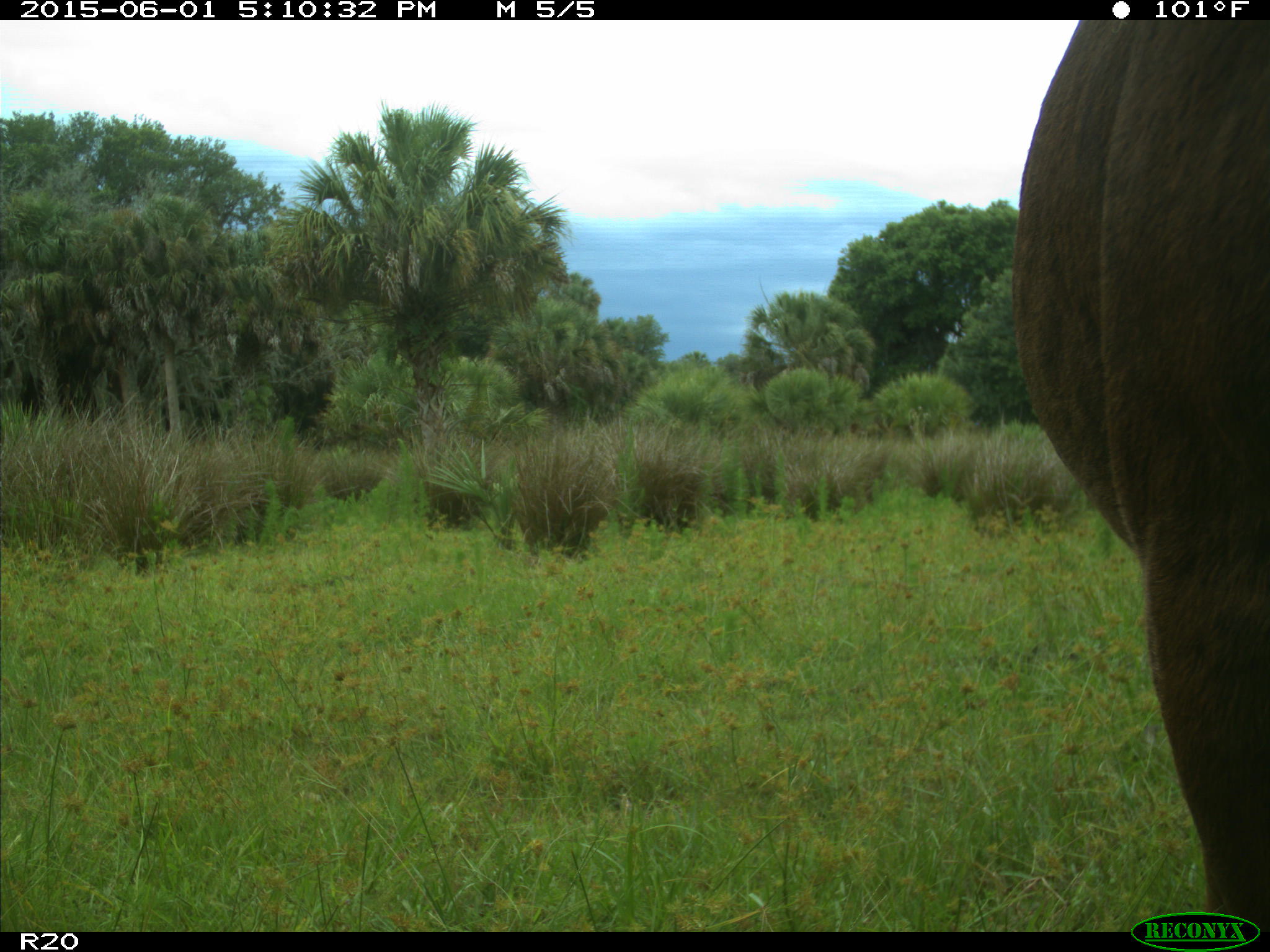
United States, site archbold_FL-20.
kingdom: Animalia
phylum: Chordata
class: Mammalia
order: Artiodactyla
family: Bovidae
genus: Bos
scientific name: Bos taurus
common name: domestic cow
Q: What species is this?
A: Bos taurus (domestic cow).